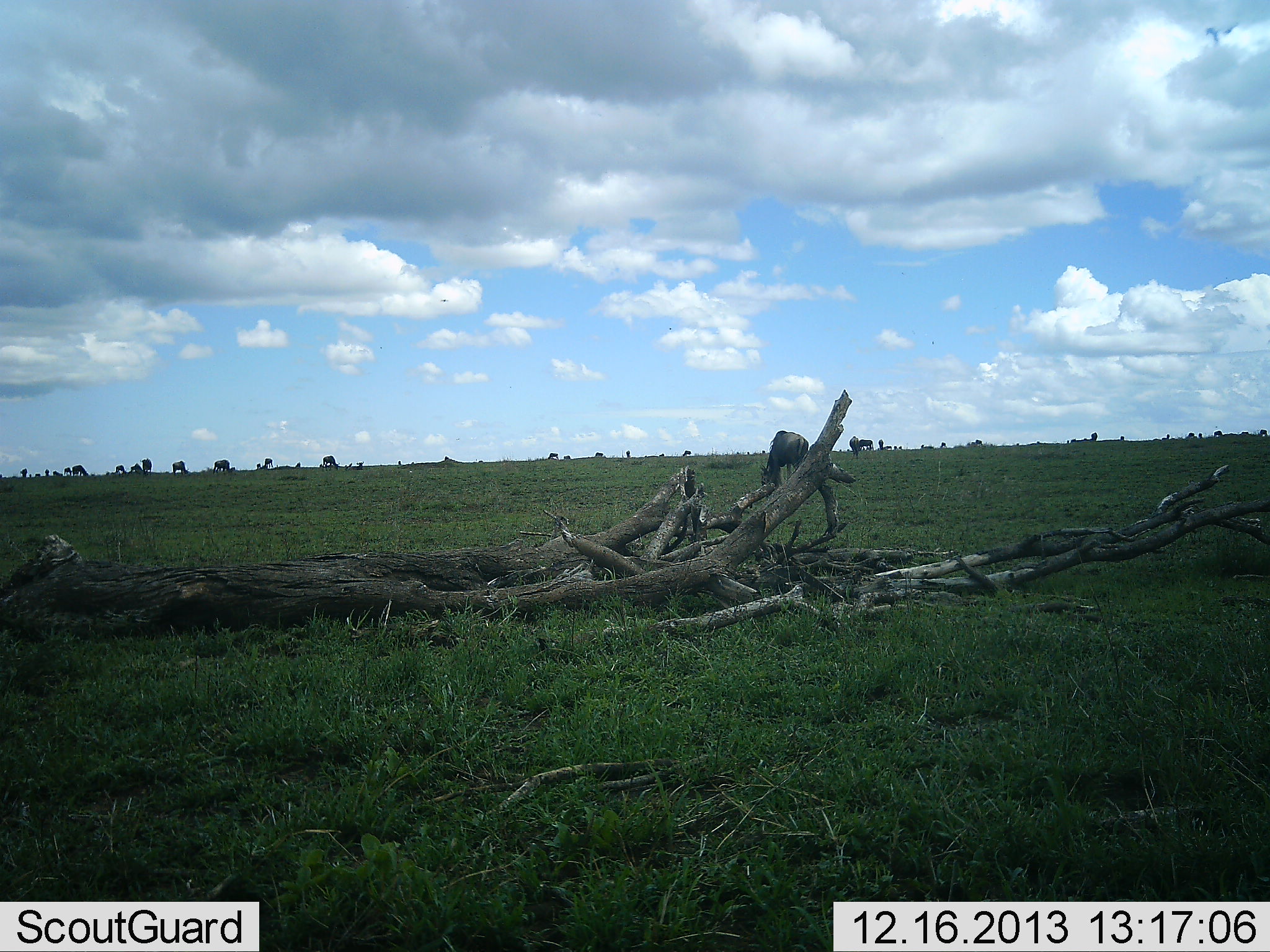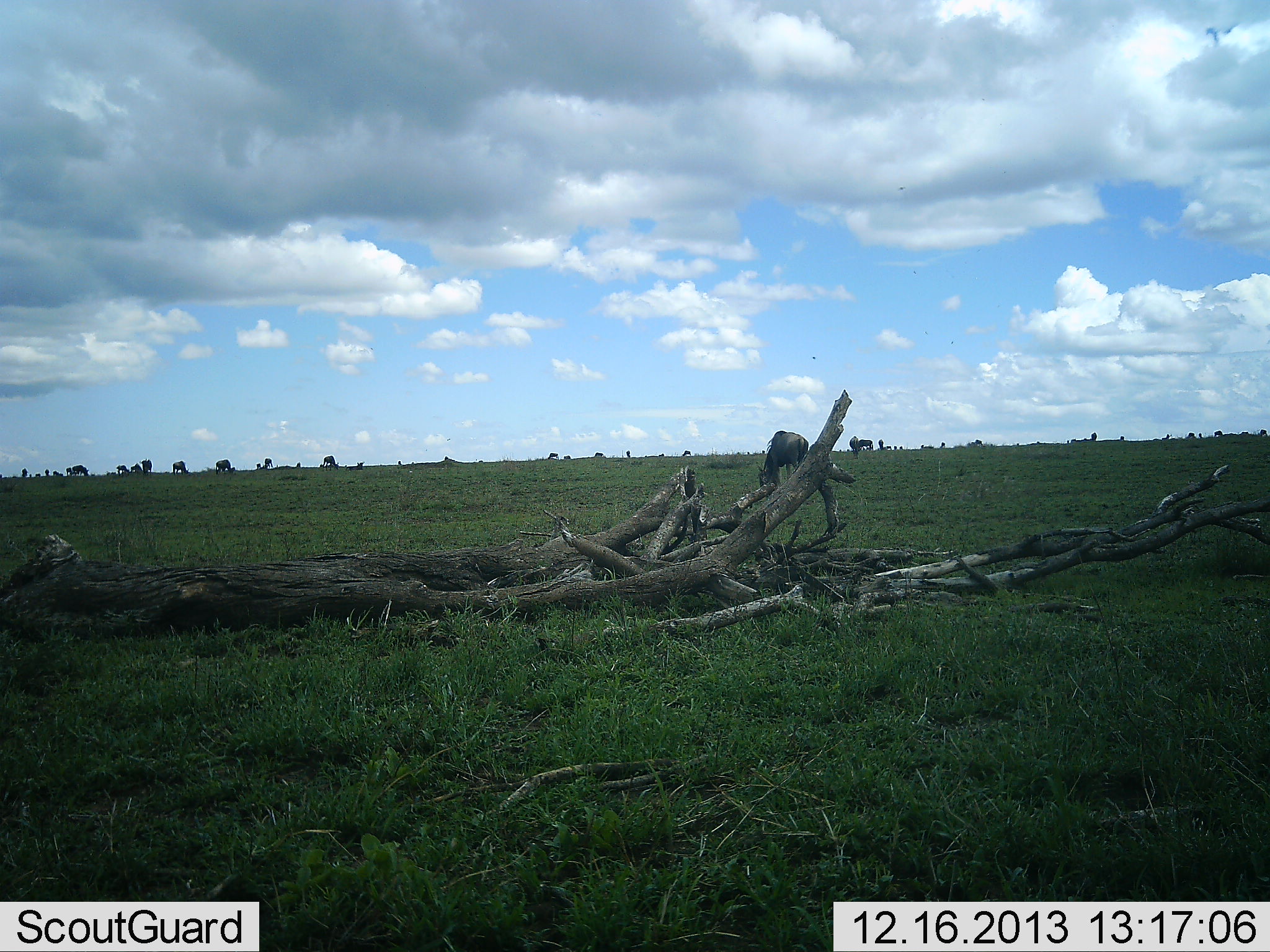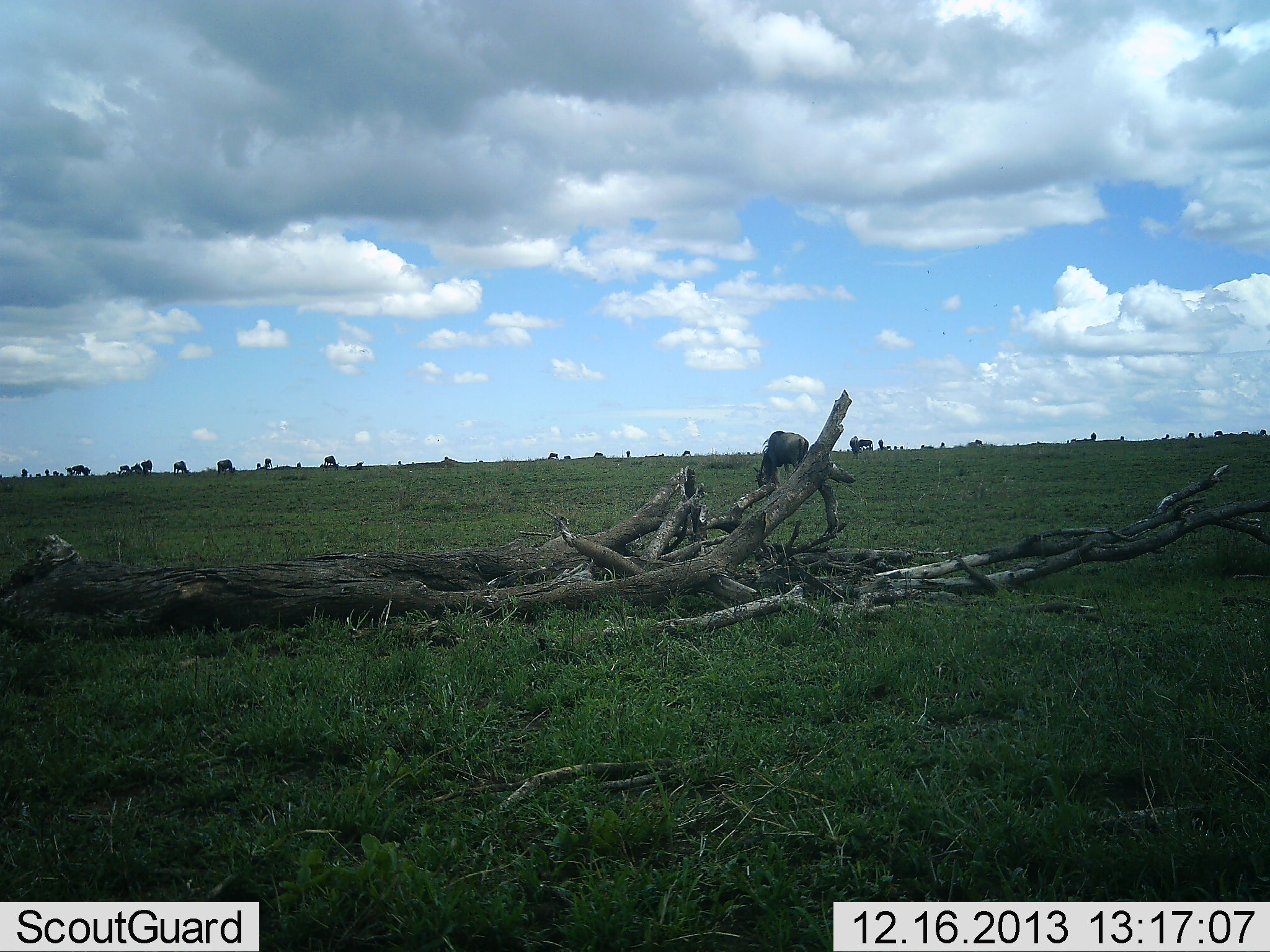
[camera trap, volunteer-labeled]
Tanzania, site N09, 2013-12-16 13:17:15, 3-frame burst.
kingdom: Animalia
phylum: Chordata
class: Mammalia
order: Artiodactyla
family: Bovidae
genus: Connochaetes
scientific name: Connochaetes taurinus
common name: blue wildebeest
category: wildebeest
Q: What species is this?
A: Wildebeest (blue wildebeest) (Connochaetes taurinus).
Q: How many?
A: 11-50.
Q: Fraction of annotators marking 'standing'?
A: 50%.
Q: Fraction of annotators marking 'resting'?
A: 0%.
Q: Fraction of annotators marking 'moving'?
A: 10%.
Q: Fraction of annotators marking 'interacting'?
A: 0%.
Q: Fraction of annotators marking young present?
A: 0%.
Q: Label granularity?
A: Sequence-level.